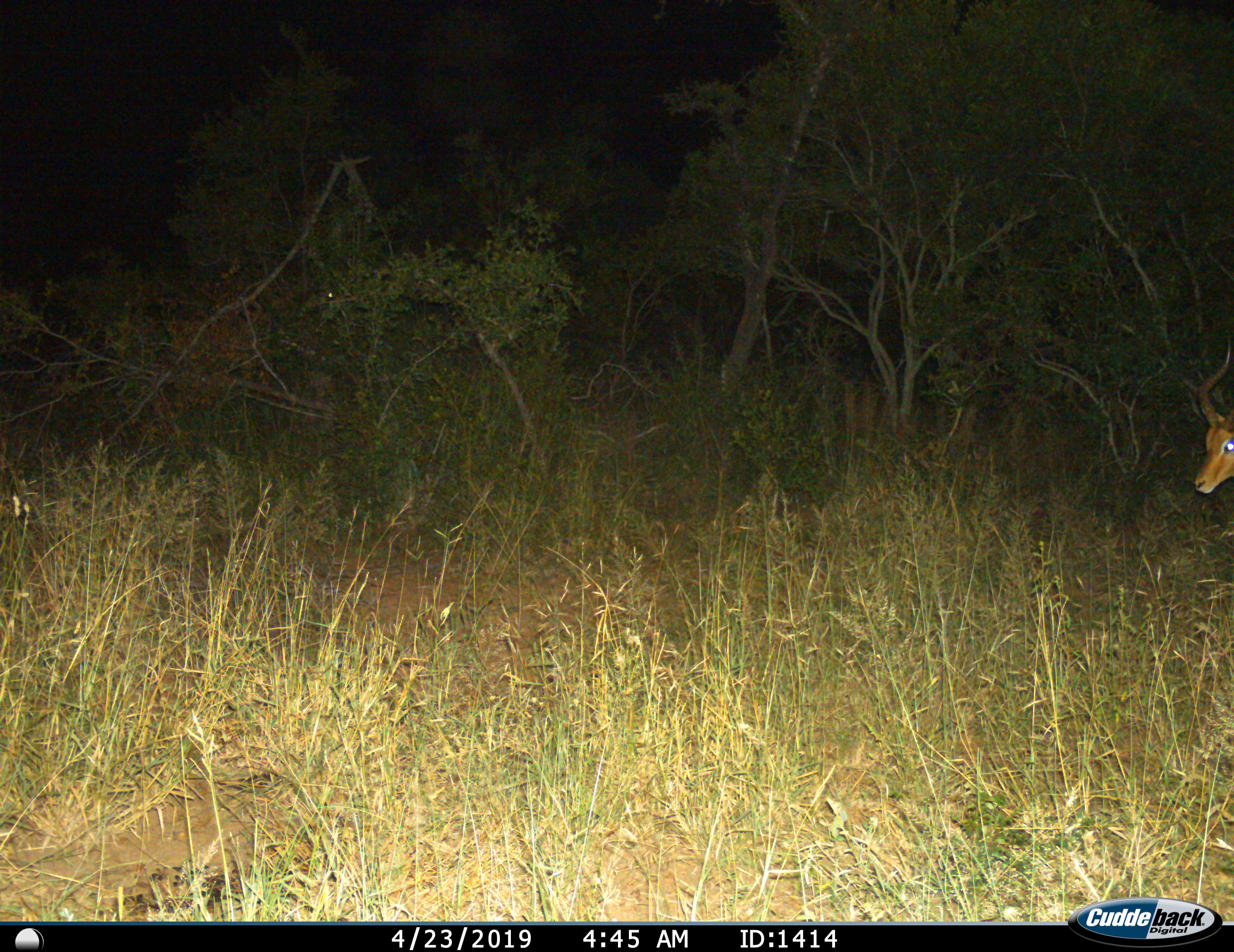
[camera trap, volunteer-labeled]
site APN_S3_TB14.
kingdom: Animalia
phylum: Chordata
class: Mammalia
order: Artiodactyla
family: Bovidae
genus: Aepyceros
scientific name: Aepyceros melampus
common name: impala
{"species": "impala (Aepyceros melampus)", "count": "1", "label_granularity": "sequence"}